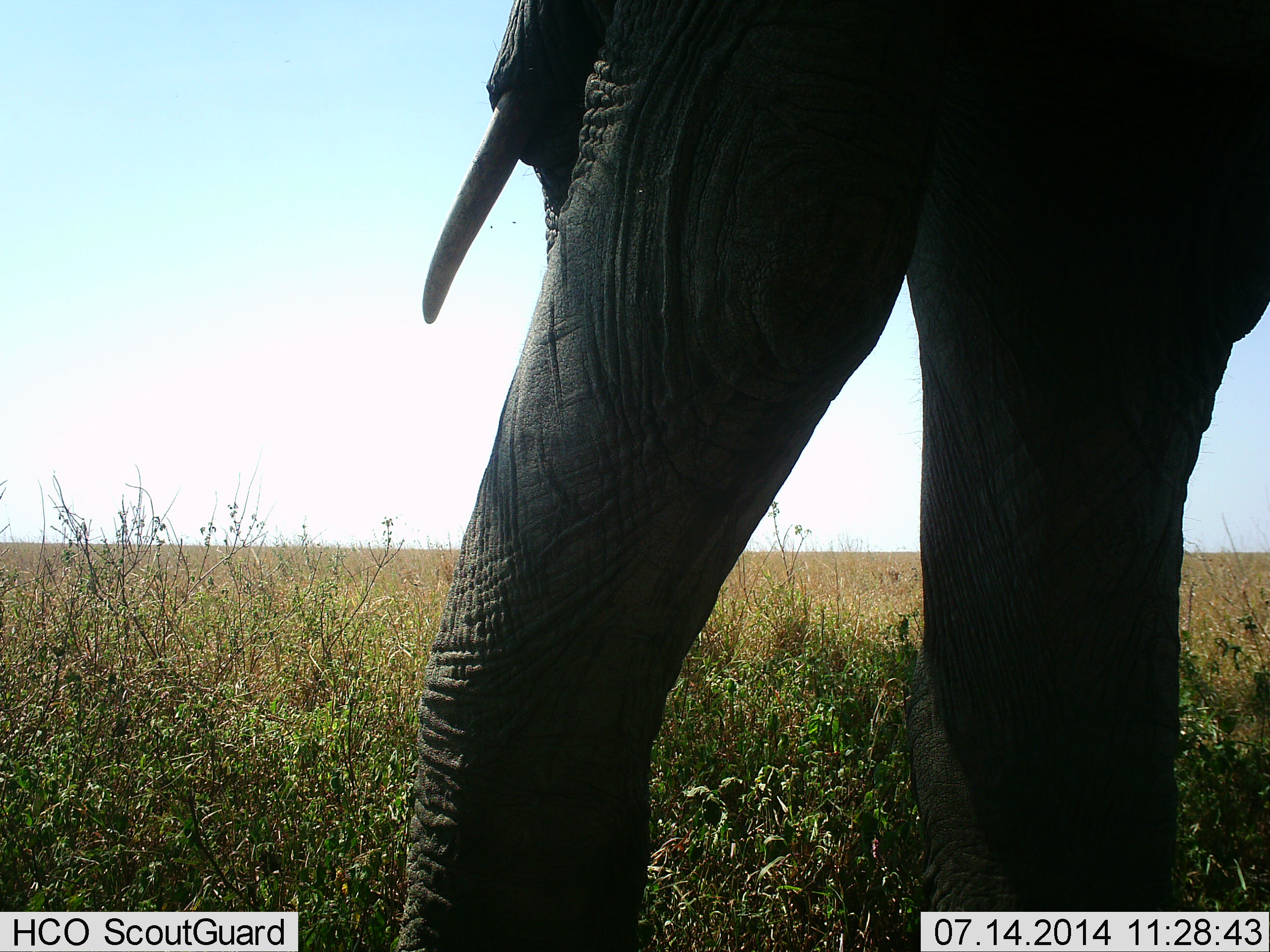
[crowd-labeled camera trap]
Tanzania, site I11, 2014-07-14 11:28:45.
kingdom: Animalia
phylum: Chordata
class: Mammalia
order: Proboscidea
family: Elephantidae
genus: Loxodonta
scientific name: Loxodonta africana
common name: african bush elephant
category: elephant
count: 1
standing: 70%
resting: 0%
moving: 30%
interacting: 0%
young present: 0%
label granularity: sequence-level